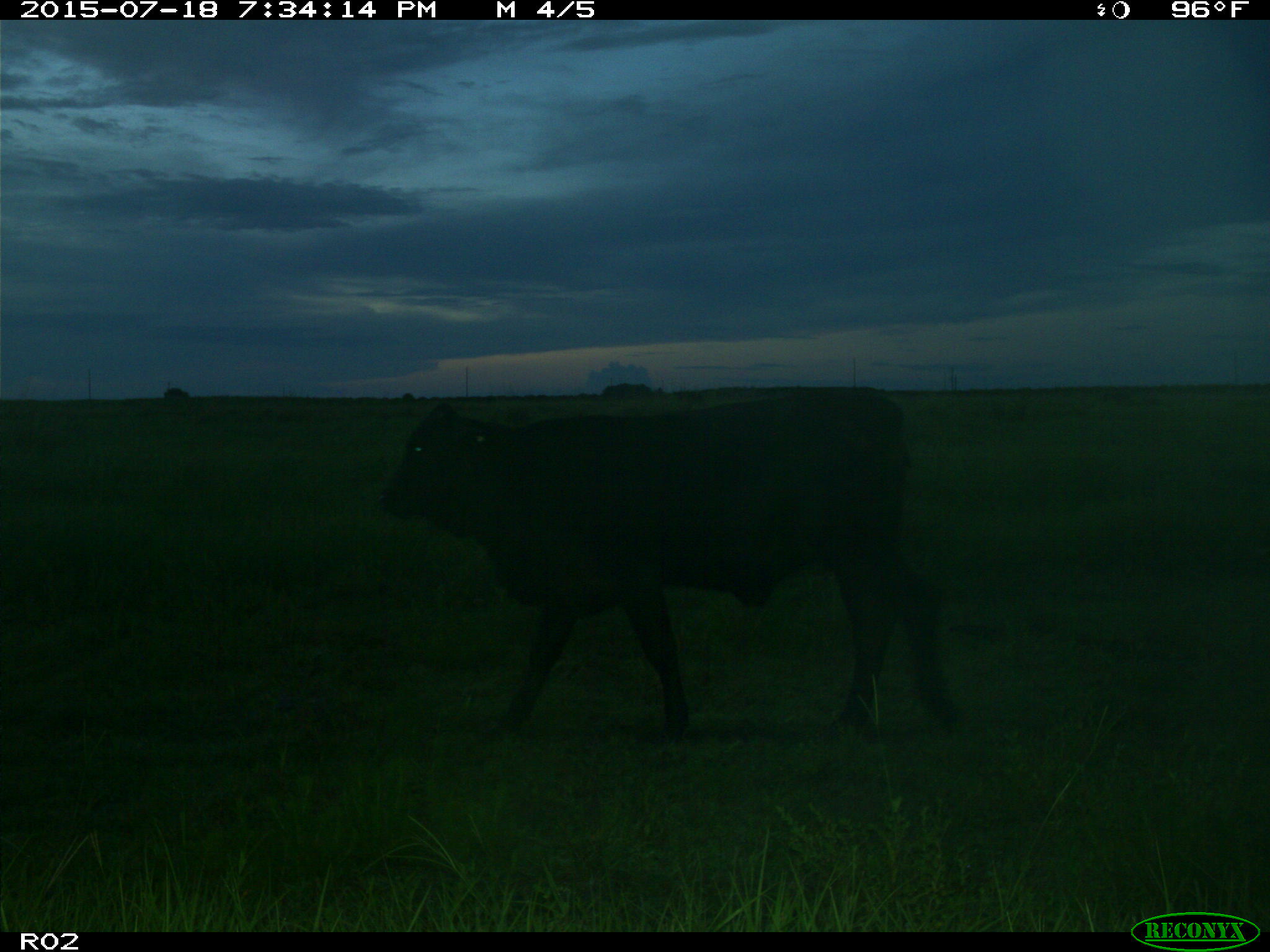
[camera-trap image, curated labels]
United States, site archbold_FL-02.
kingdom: Animalia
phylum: Chordata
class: Mammalia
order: Artiodactyla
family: Bovidae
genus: Bos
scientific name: Bos taurus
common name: domestic cow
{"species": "Bos taurus (domestic cow)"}